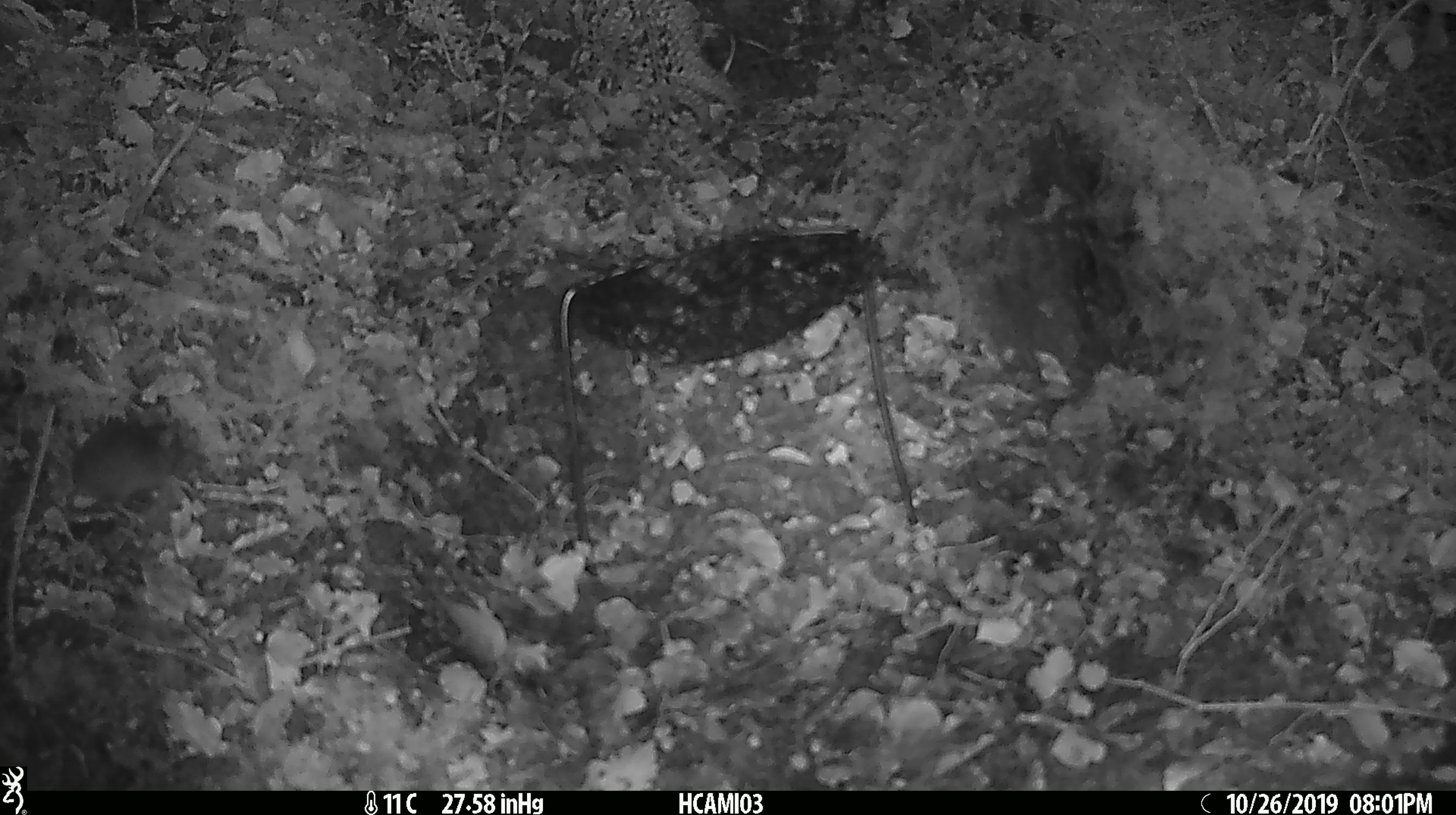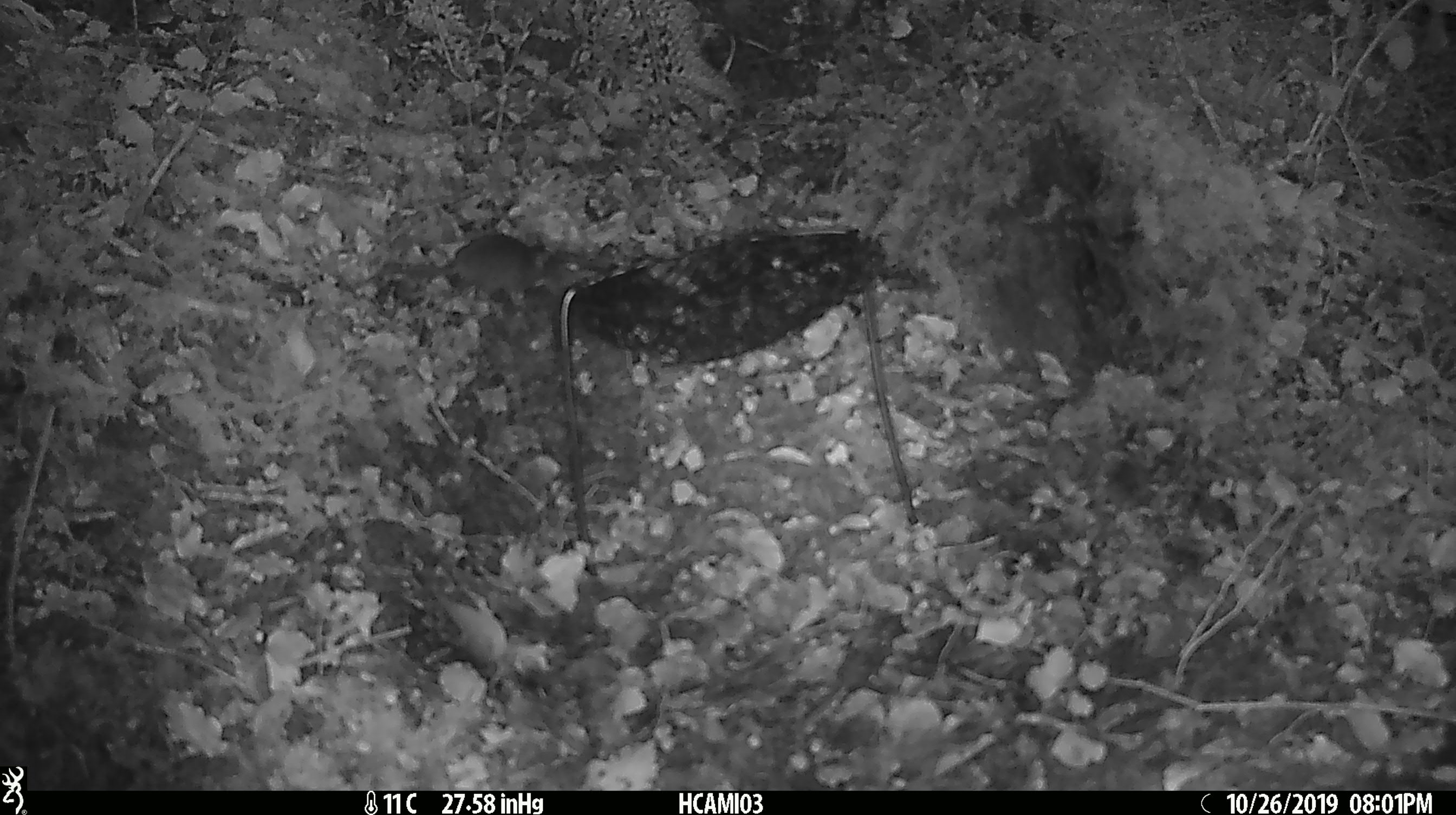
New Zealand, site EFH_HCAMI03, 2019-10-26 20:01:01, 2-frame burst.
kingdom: Animalia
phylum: Chordata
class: Mammalia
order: Rodentia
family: Muridae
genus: Mus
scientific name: Mus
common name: mouse